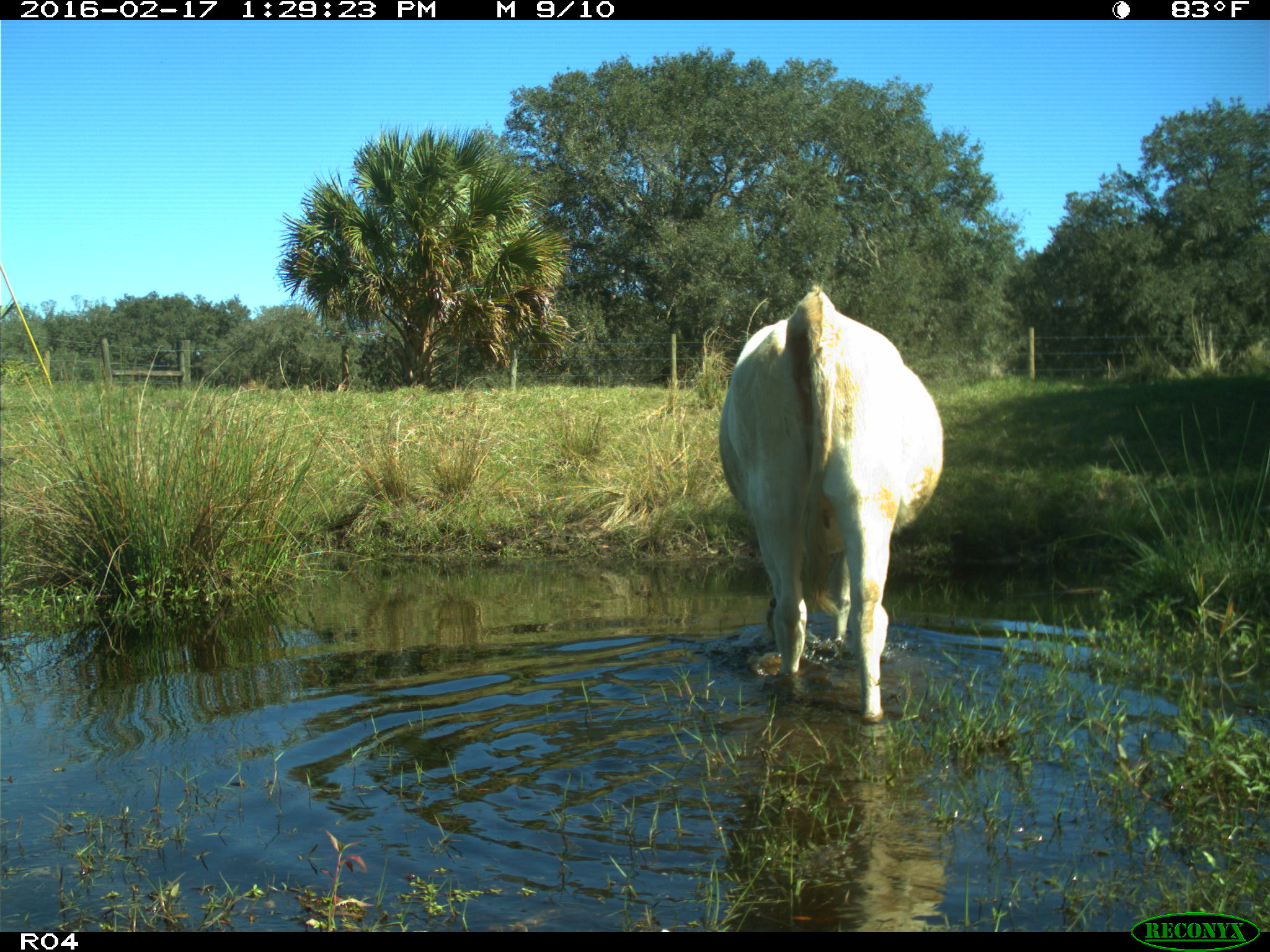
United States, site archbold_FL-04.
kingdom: Animalia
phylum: Chordata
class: Mammalia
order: Artiodactyla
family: Bovidae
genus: Bos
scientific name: Bos taurus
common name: domestic cow